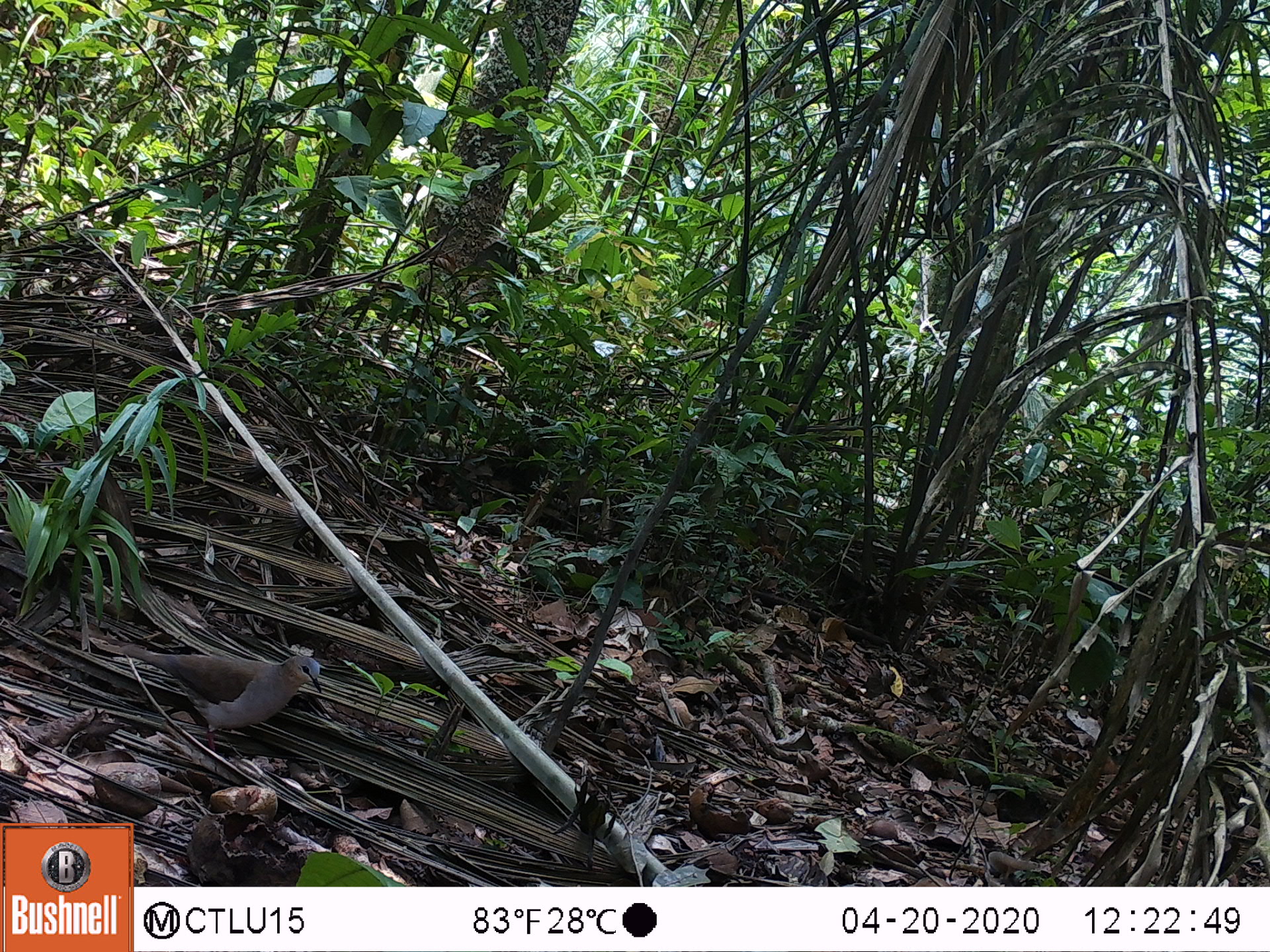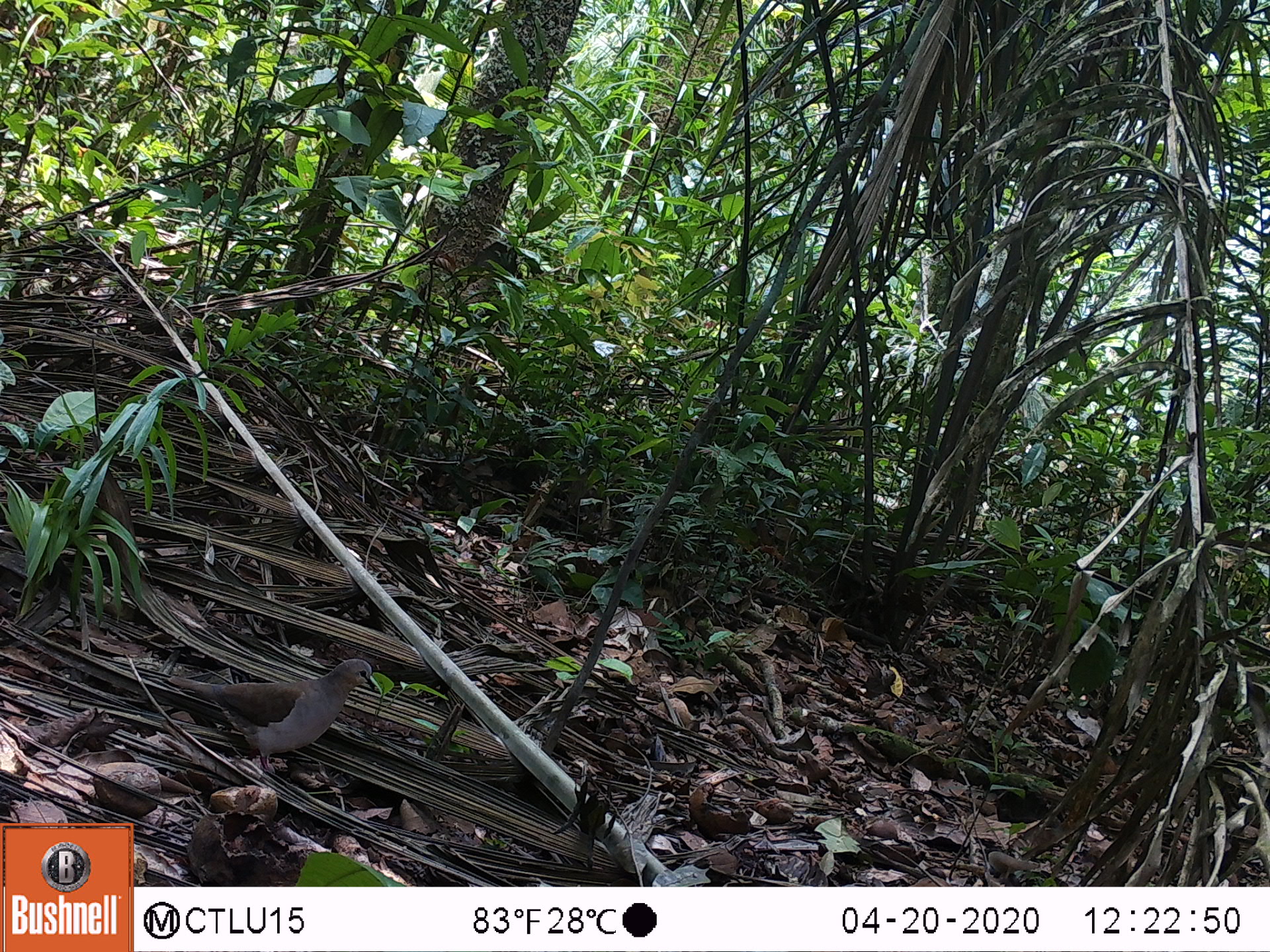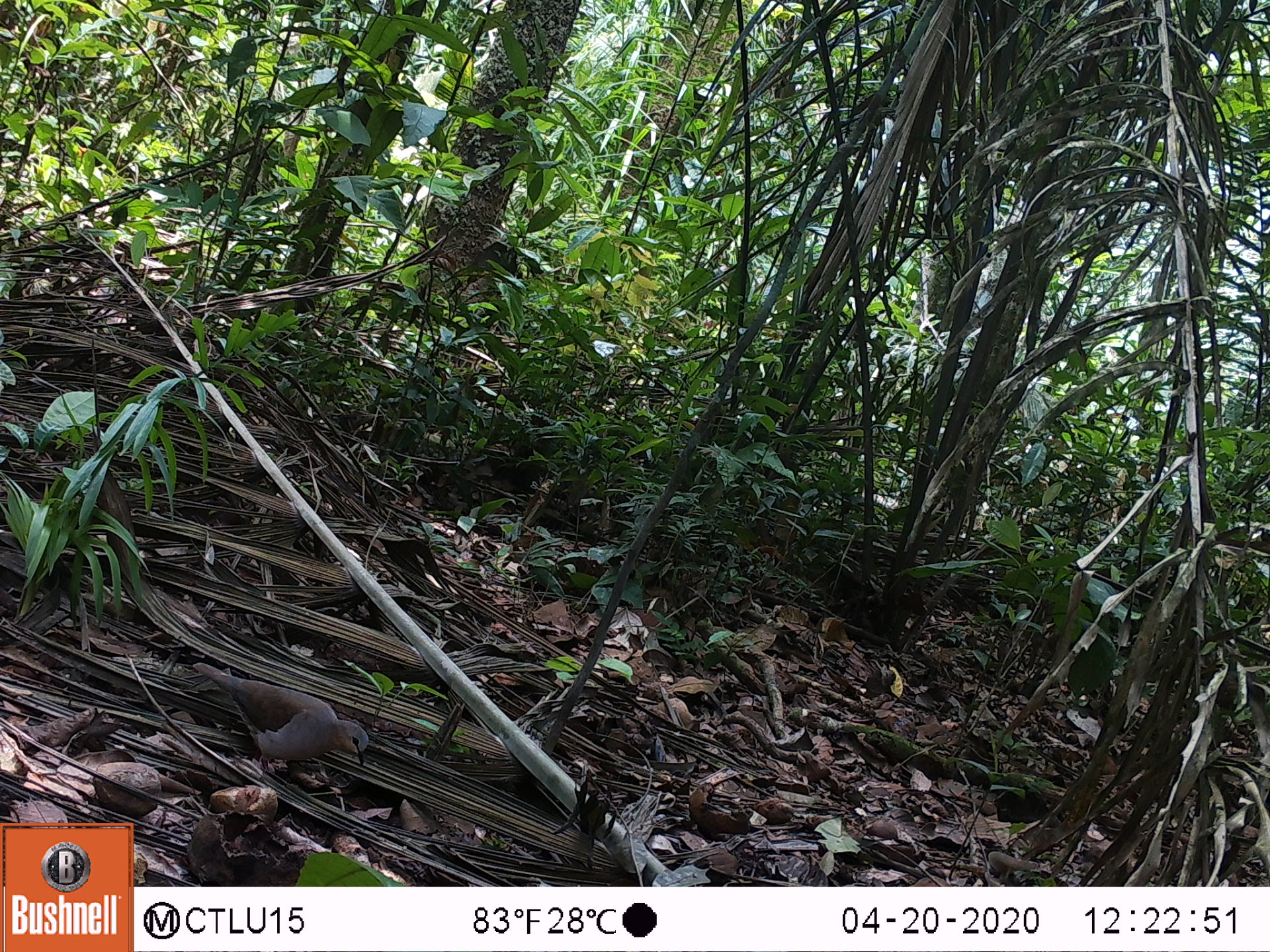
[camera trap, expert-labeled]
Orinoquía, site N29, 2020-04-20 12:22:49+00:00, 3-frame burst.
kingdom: Animalia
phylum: Chordata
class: Aves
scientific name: Aves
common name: bird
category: unknown bird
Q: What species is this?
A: Unknown bird (bird) (Aves).